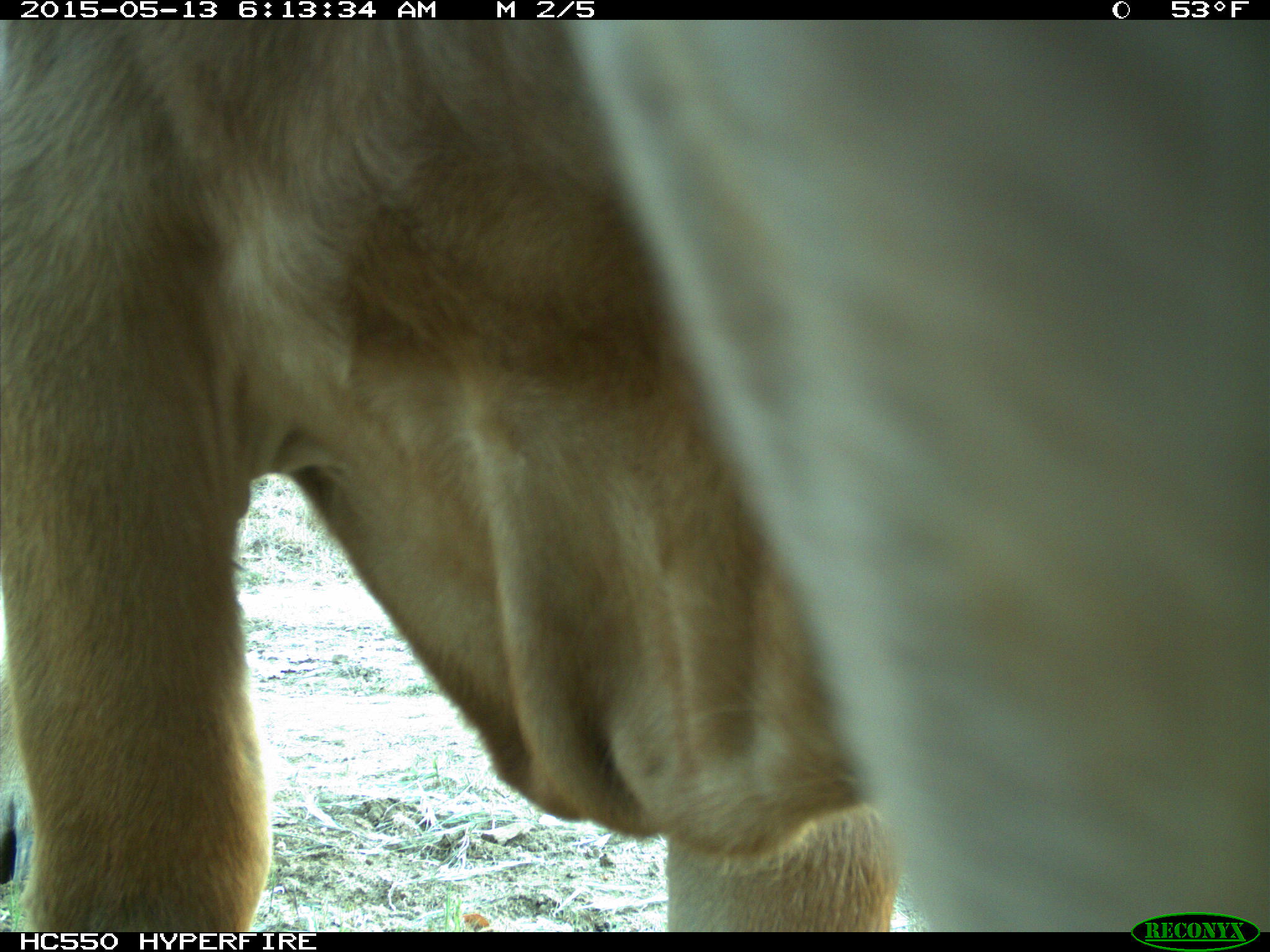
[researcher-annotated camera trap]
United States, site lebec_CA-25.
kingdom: Animalia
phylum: Chordata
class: Mammalia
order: Artiodactyla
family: Bovidae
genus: Bos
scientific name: Bos taurus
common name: domestic cow